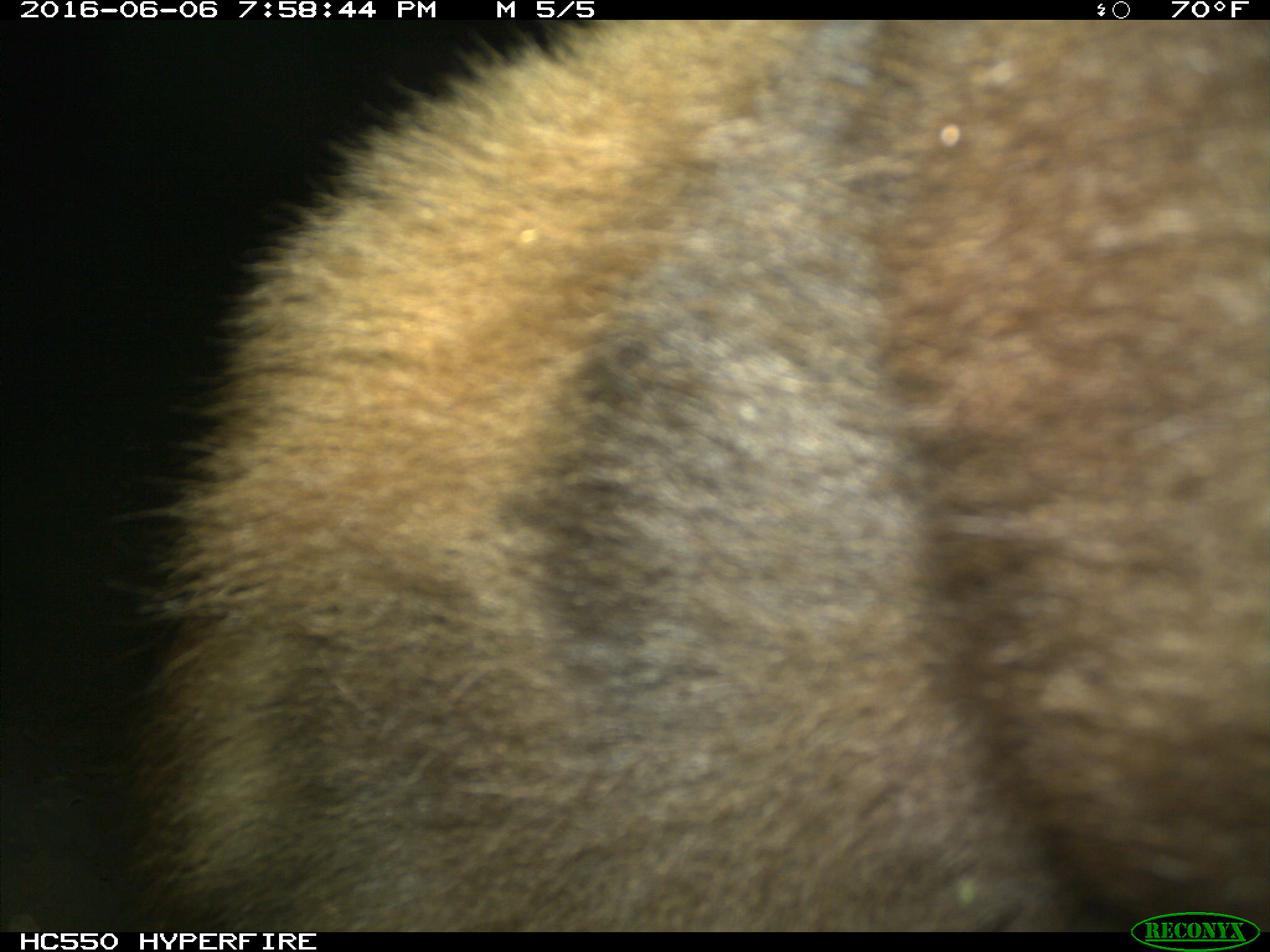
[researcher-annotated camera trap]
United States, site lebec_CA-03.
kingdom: Animalia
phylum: Chordata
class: Mammalia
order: Carnivora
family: Ursidae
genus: Ursus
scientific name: Ursus americanus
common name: american black bear